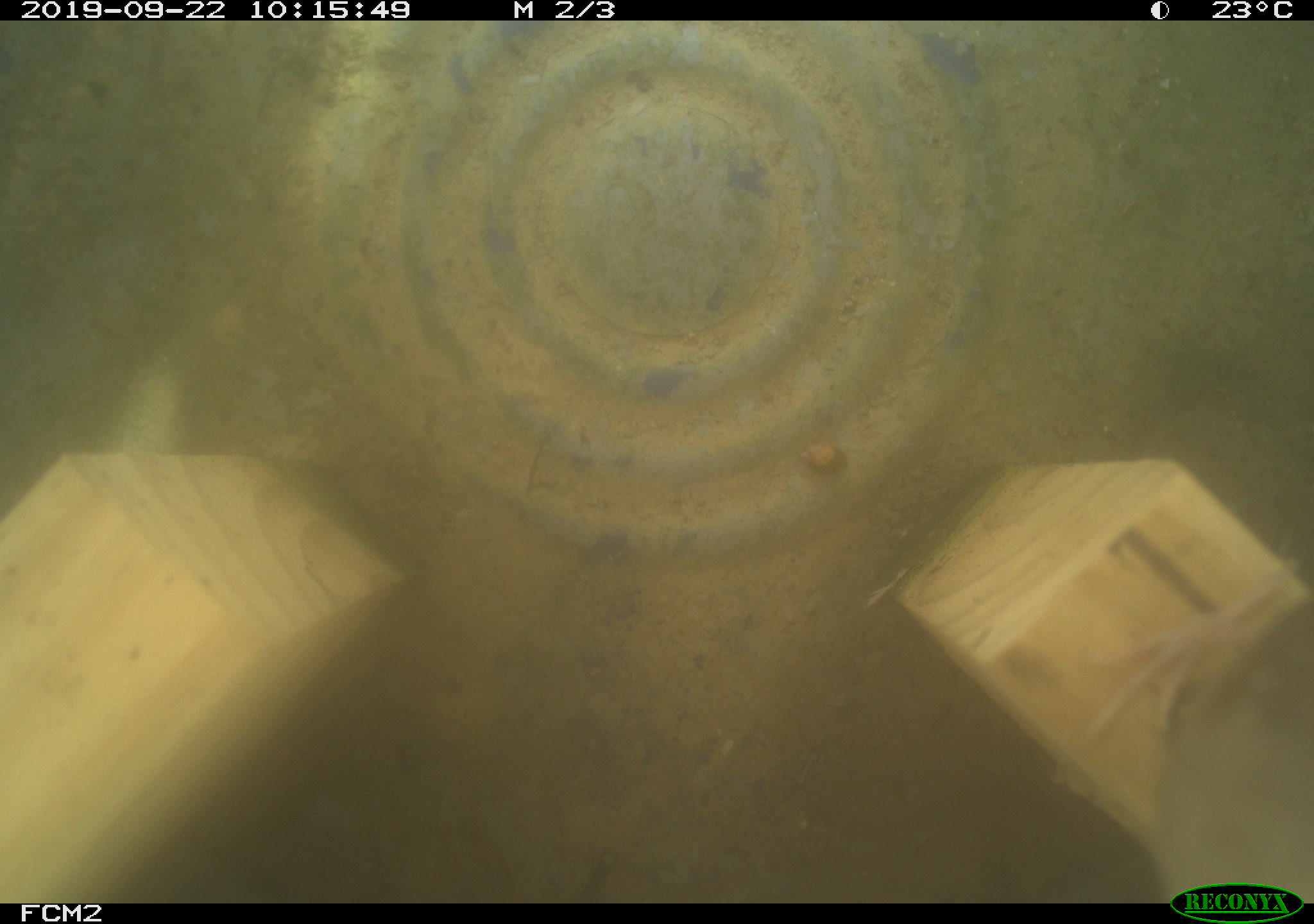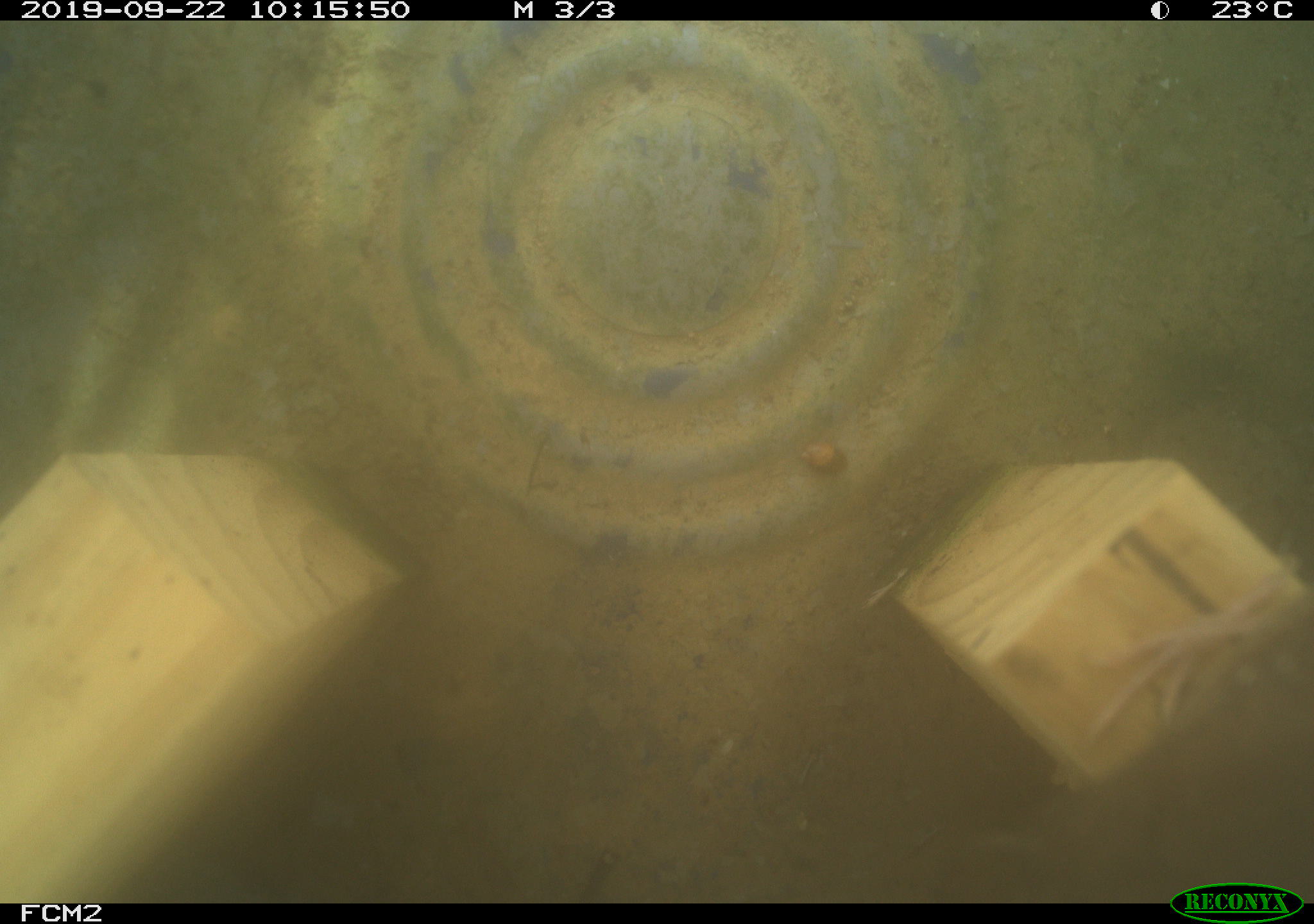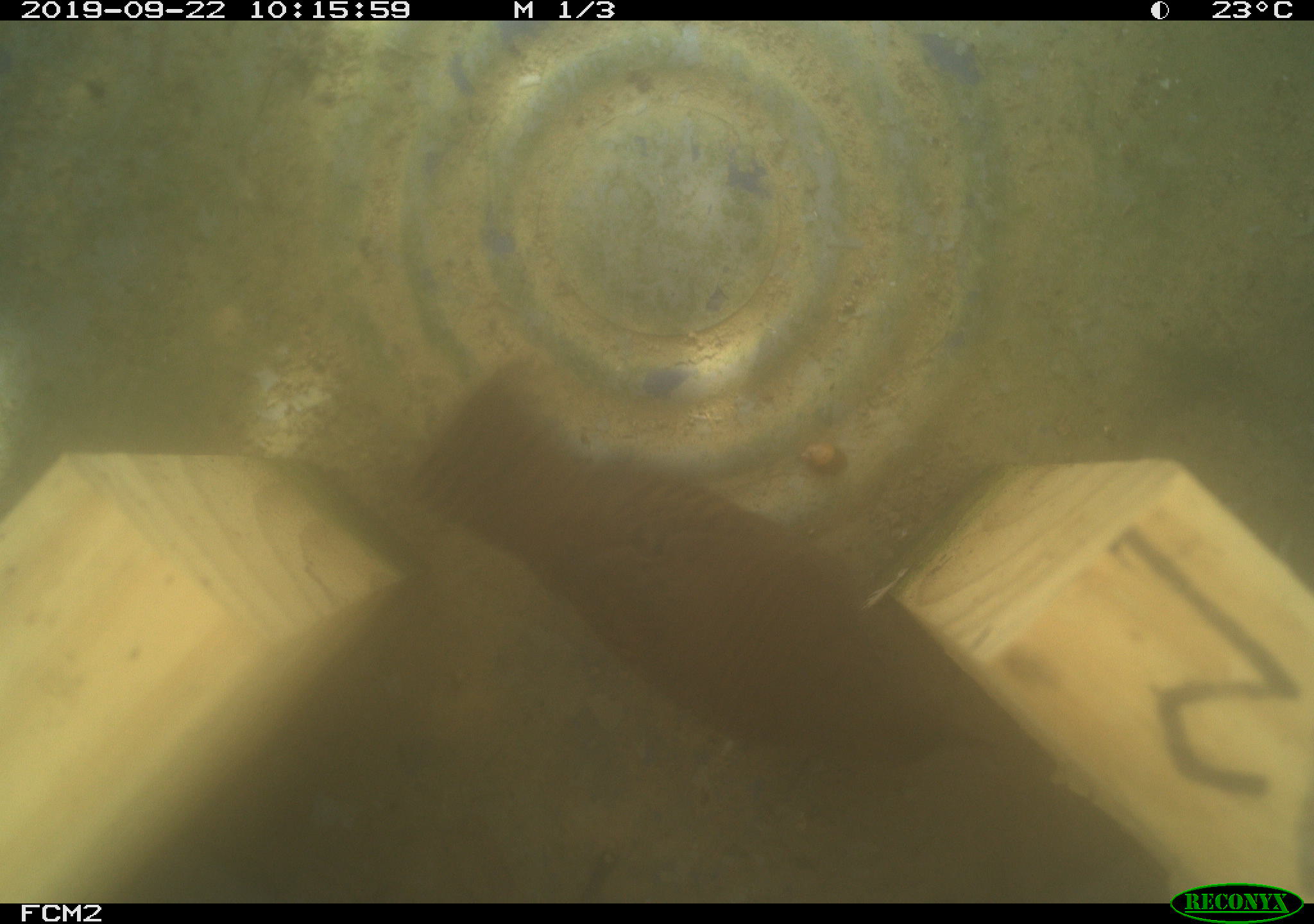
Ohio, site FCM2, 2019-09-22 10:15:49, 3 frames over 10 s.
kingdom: Animalia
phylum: Chordata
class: Aves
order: Passeriformes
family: Troglodytidae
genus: Troglodytes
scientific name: Troglodytes aedon aedon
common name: northern house wren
Northern house wren (Troglodytes aedon aedon).